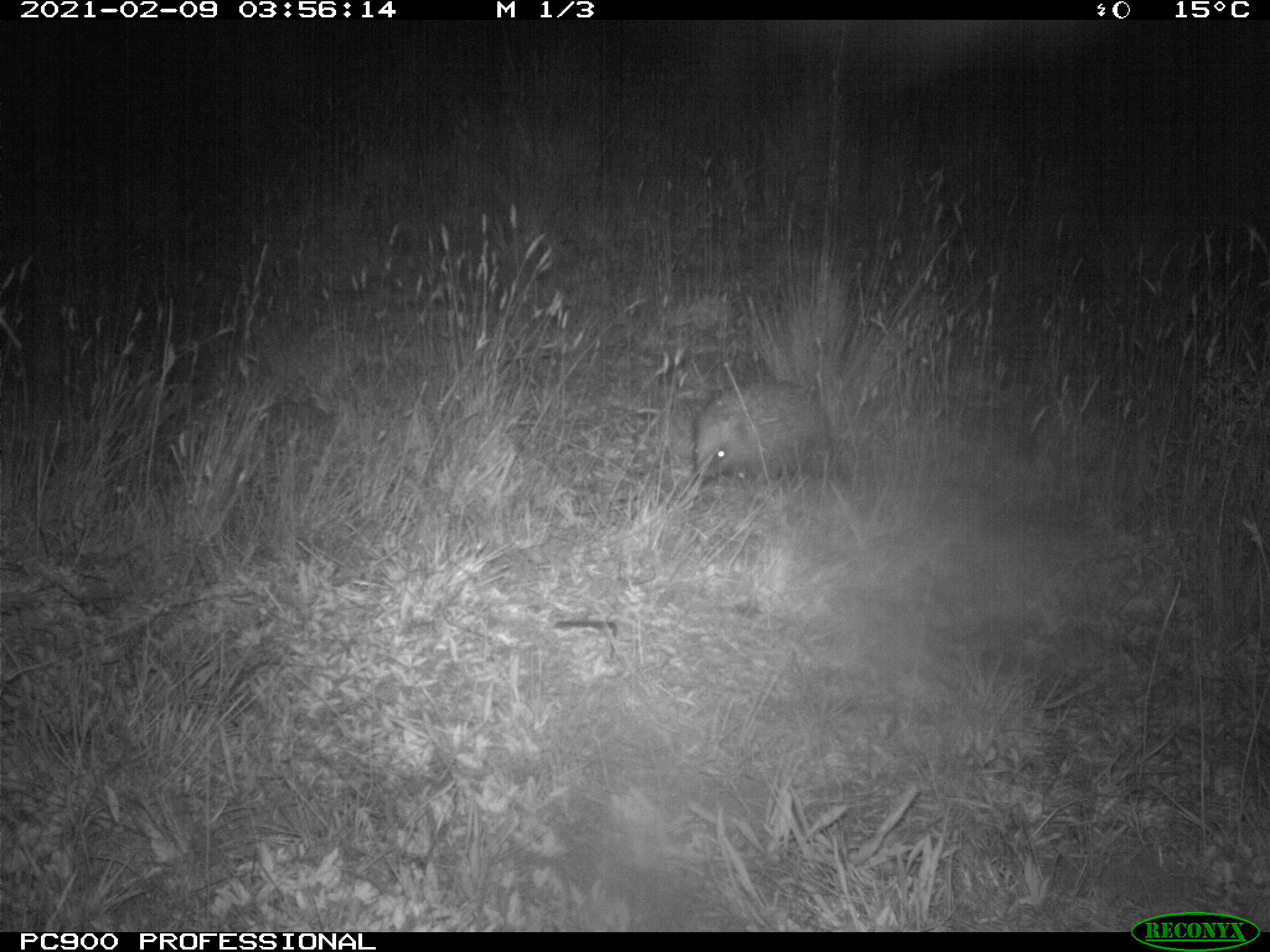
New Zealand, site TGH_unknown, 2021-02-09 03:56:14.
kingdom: Animalia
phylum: Chordata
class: Mammalia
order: Eulipotyphla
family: Erinaceidae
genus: Erinaceus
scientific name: Erinaceus europaeus europaeus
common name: european hedgehog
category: hedgehog